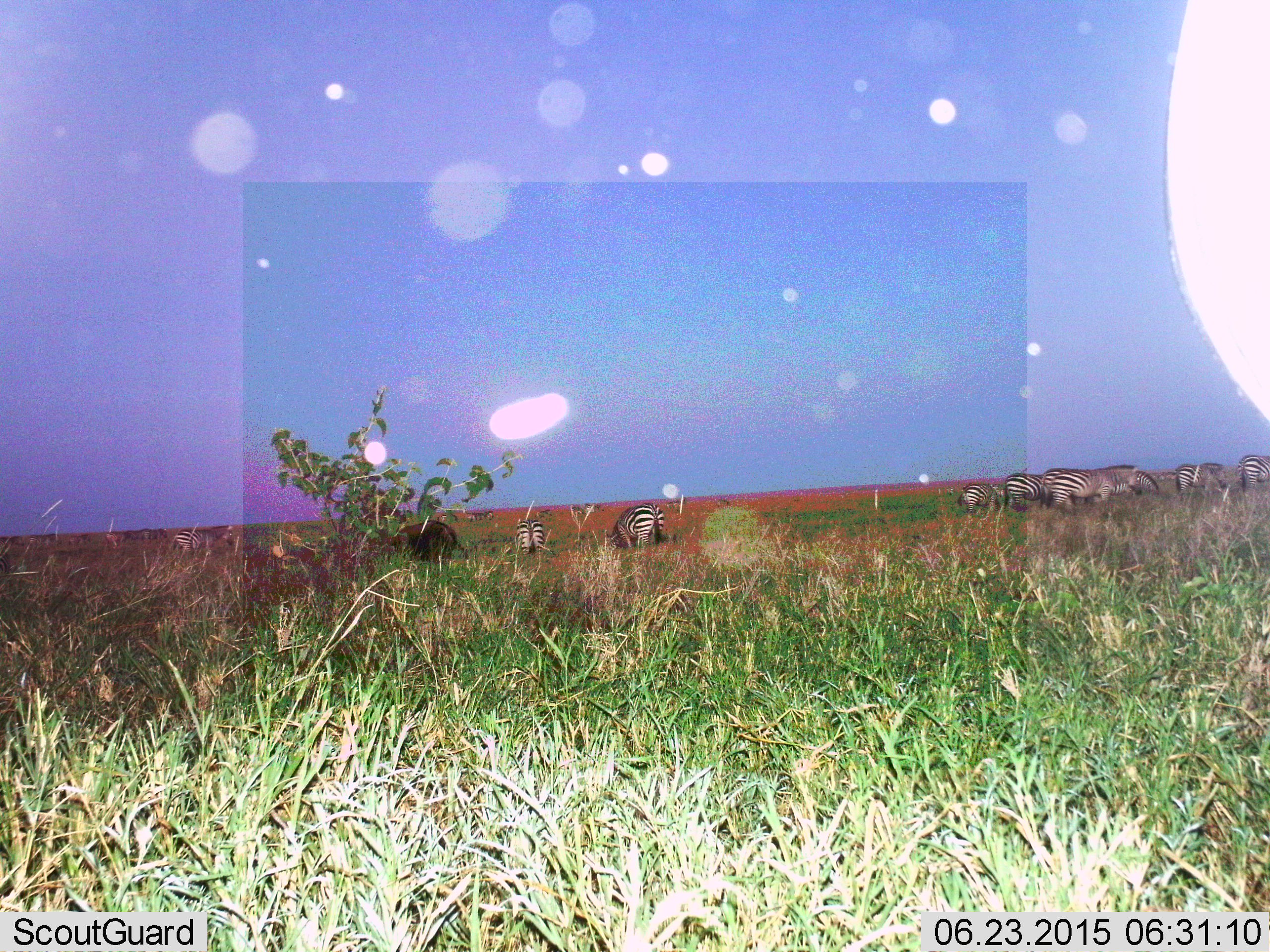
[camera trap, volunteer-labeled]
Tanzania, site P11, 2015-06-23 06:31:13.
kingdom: Animalia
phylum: Chordata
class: Mammalia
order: Perissodactyla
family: Equidae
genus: Equus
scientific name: Equus quagga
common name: plains zebra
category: zebra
Zebra (plains zebra) (Equus quagga), count 9. Behavior (volunteer vote fractions): standing 50%, resting 6%, moving 22%, interacting 0%. Young present (vote fraction): 6%. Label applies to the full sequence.